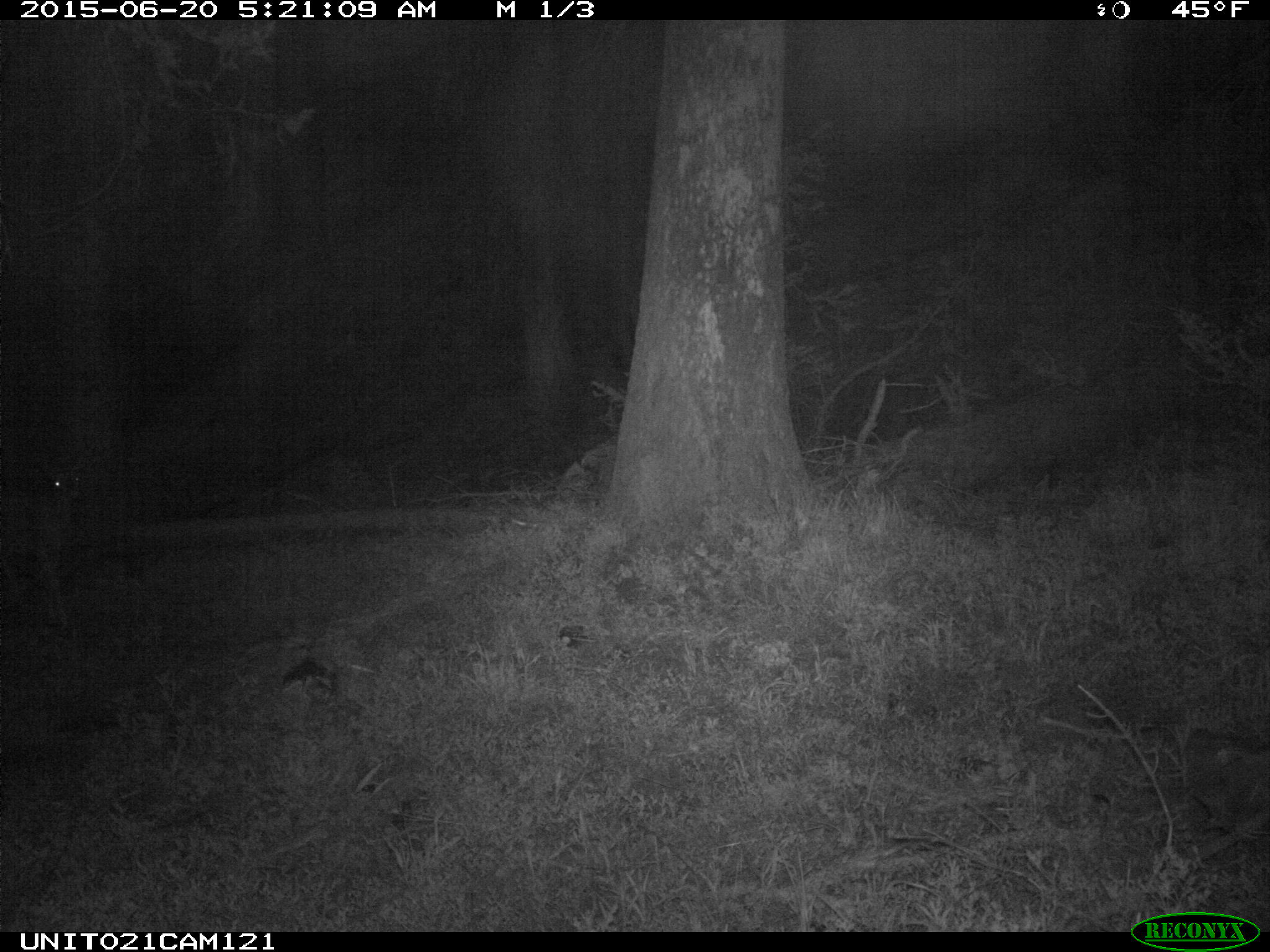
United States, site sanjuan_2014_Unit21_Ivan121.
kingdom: Animalia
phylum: Chordata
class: Mammalia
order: Artiodactyla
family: Cervidae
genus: Odocoileus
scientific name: Odocoileus hemionus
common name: mule deer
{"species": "Odocoileus hemionus (mule deer)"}